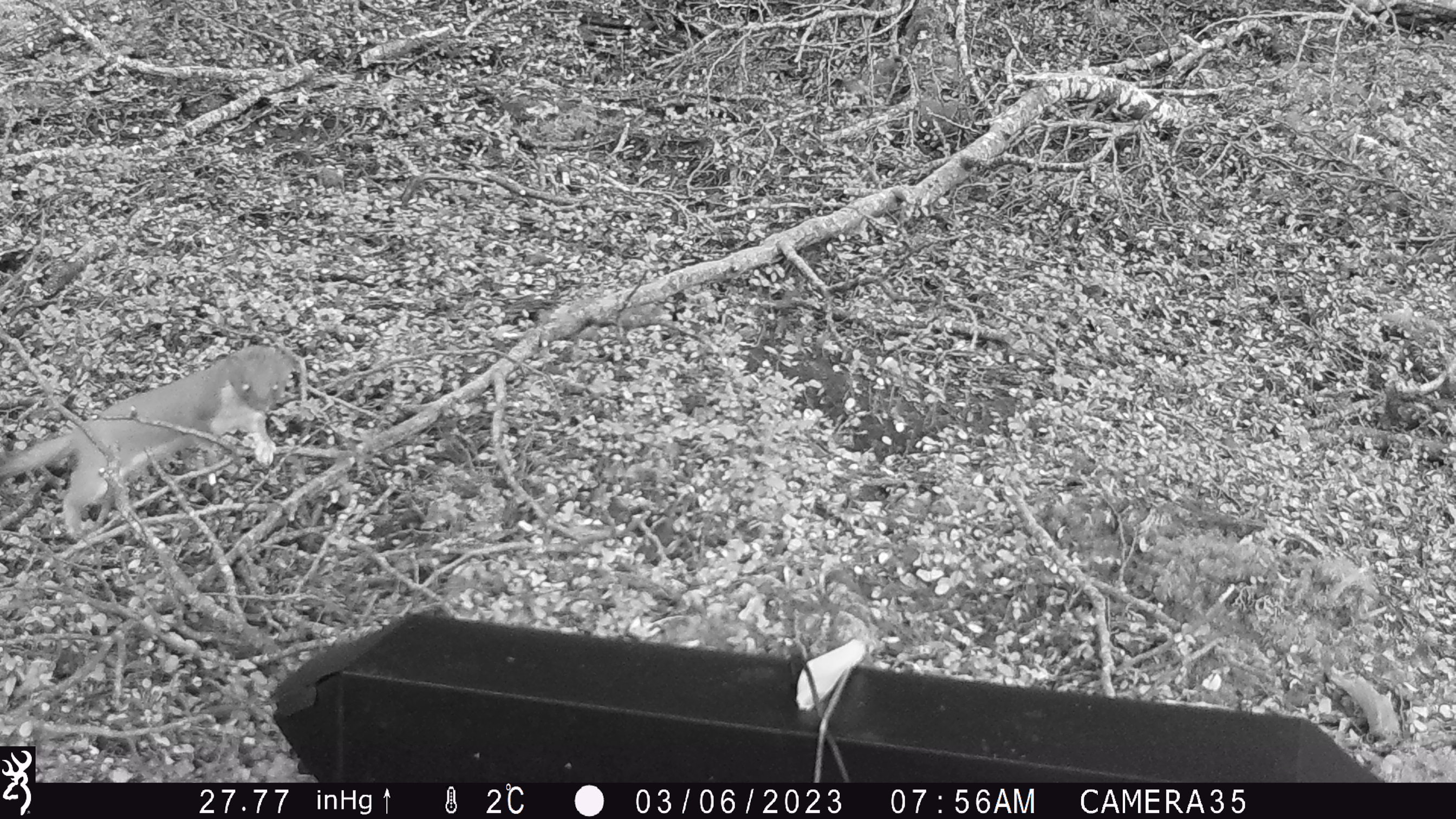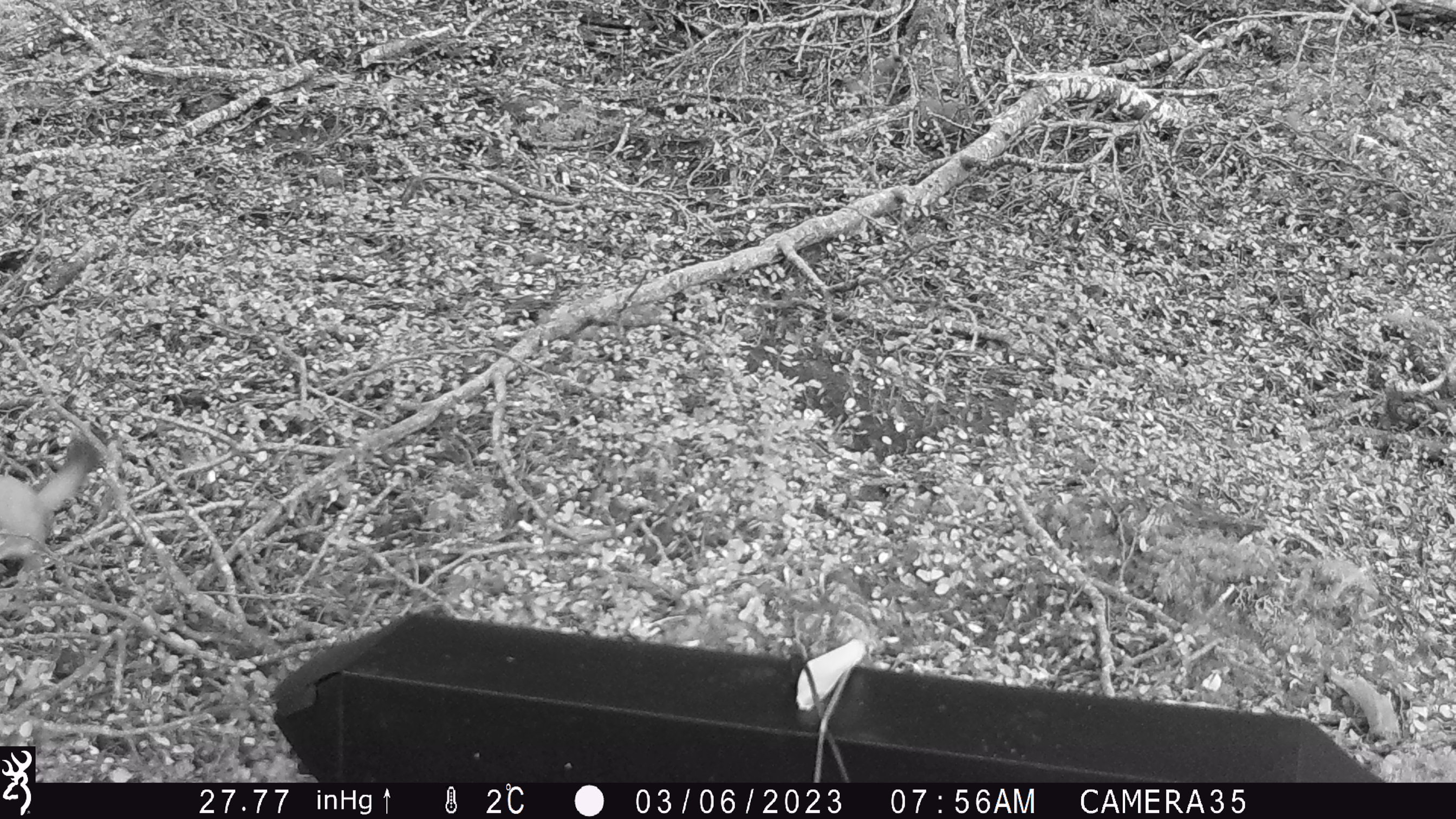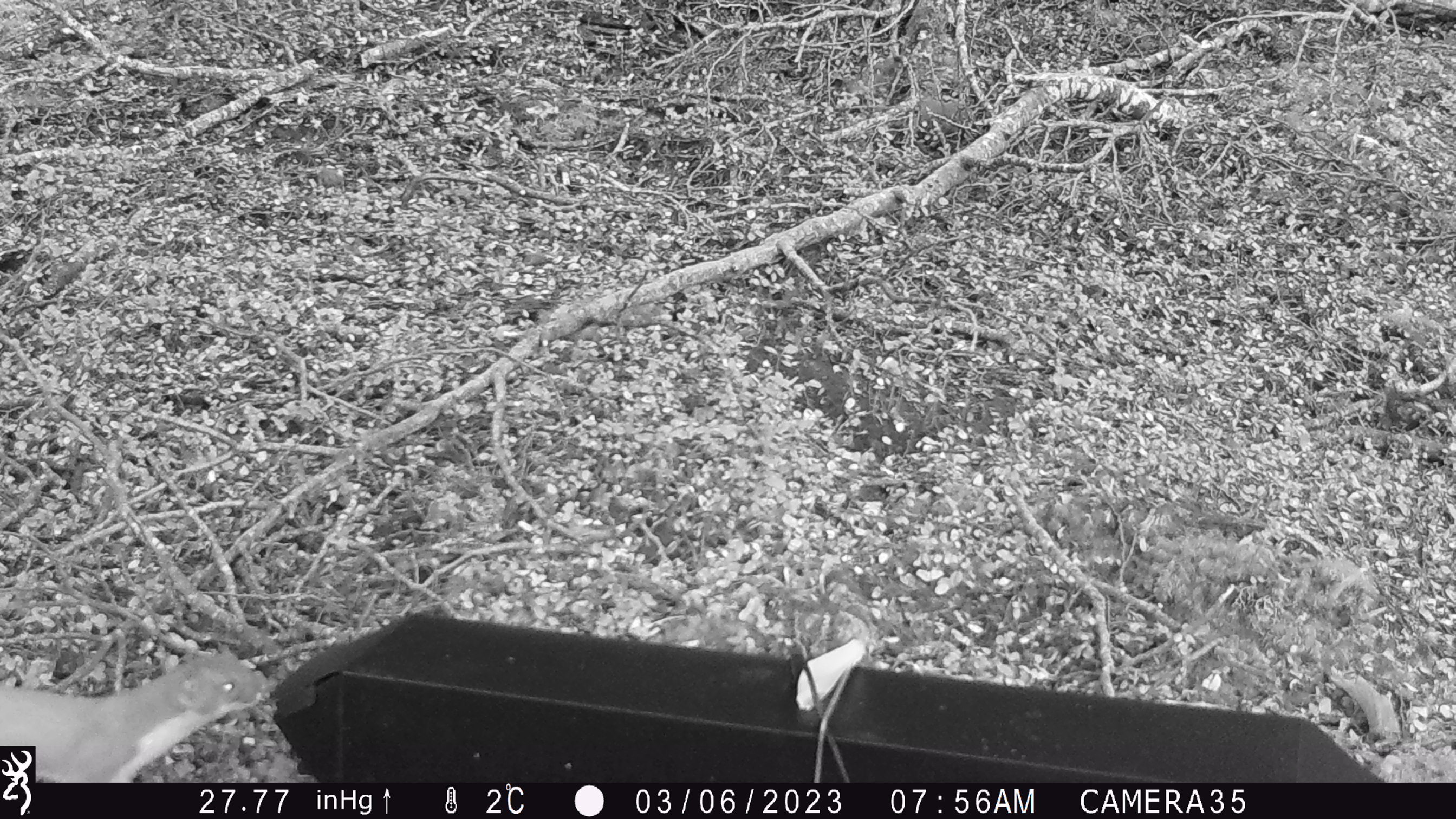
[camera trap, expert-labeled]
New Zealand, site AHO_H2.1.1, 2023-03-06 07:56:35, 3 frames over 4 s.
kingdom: Animalia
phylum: Chordata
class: Mammalia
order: Carnivora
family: Mustelidae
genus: Mustela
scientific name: Mustela erminea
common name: stoat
Stoat (Mustela erminea).